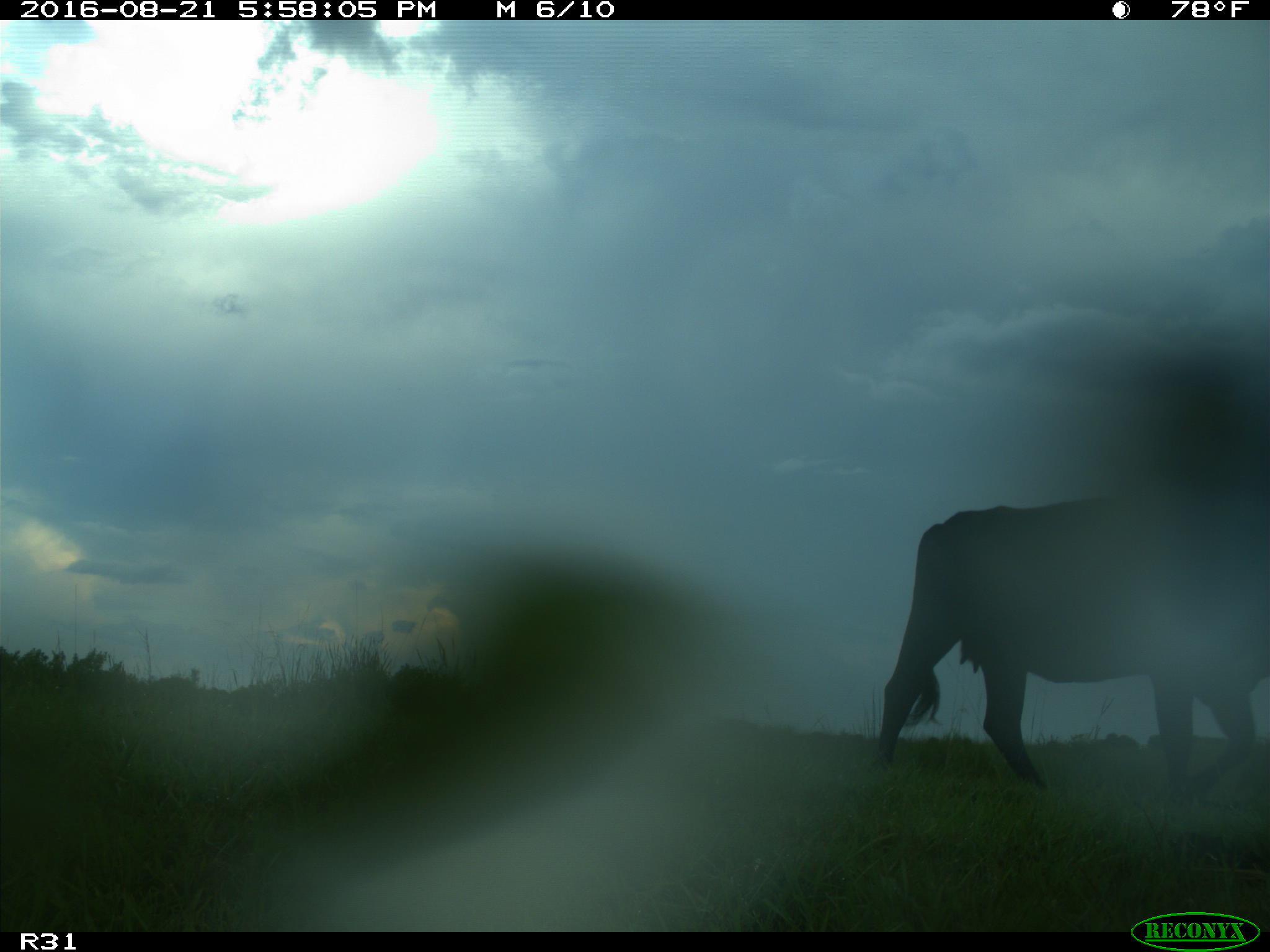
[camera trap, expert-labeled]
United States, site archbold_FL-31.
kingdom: Animalia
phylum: Chordata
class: Mammalia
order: Artiodactyla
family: Bovidae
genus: Bos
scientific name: Bos taurus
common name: domestic cow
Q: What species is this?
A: Bos taurus (domestic cow).